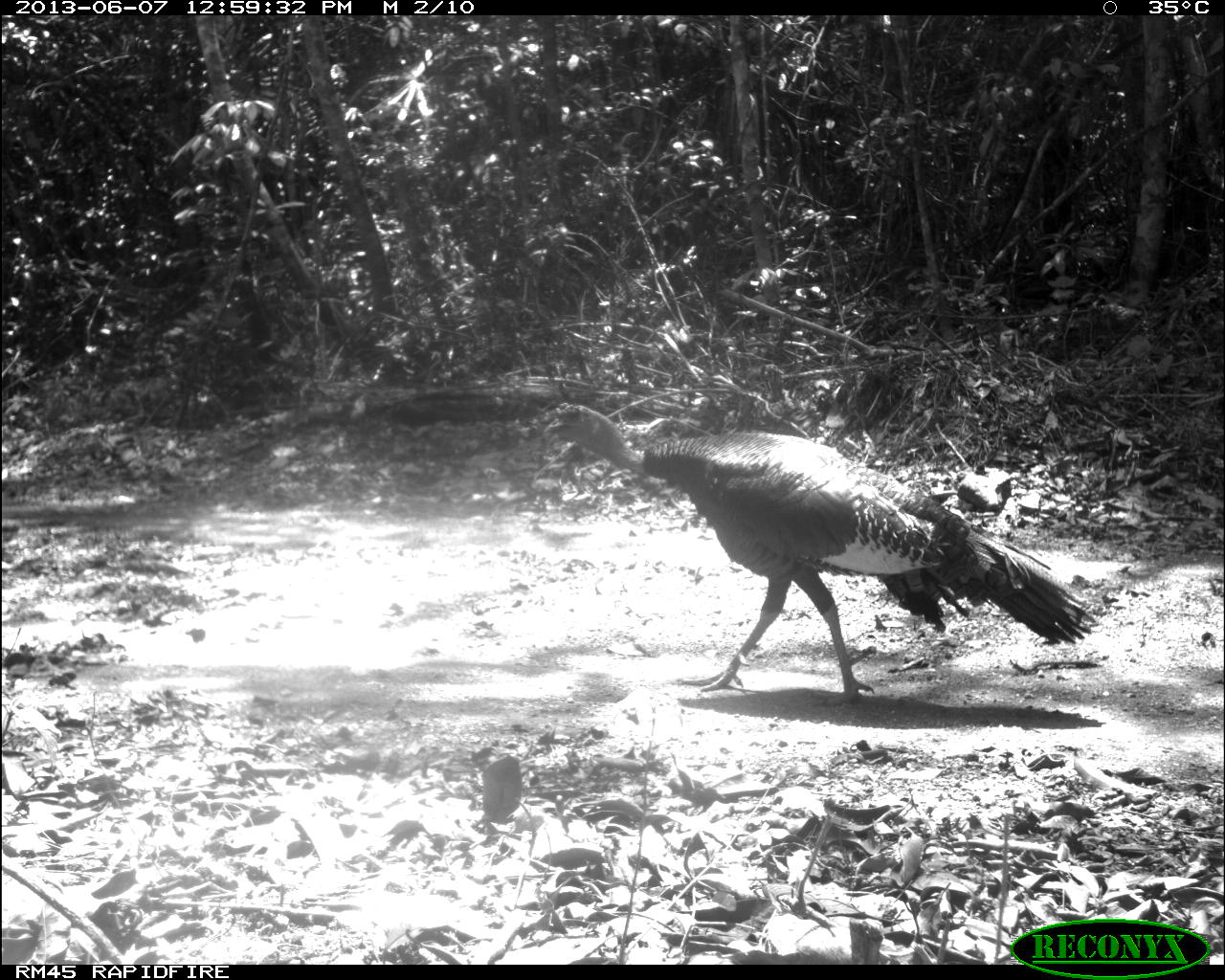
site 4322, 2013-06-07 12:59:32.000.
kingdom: Animalia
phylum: Chordata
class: Aves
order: Galliformes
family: Phasianidae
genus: Meleagris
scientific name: Meleagris ocellata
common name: ocellated turkey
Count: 1.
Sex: male.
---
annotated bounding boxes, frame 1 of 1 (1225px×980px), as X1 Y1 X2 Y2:
meleagris ocellata: 540 402 1098 702